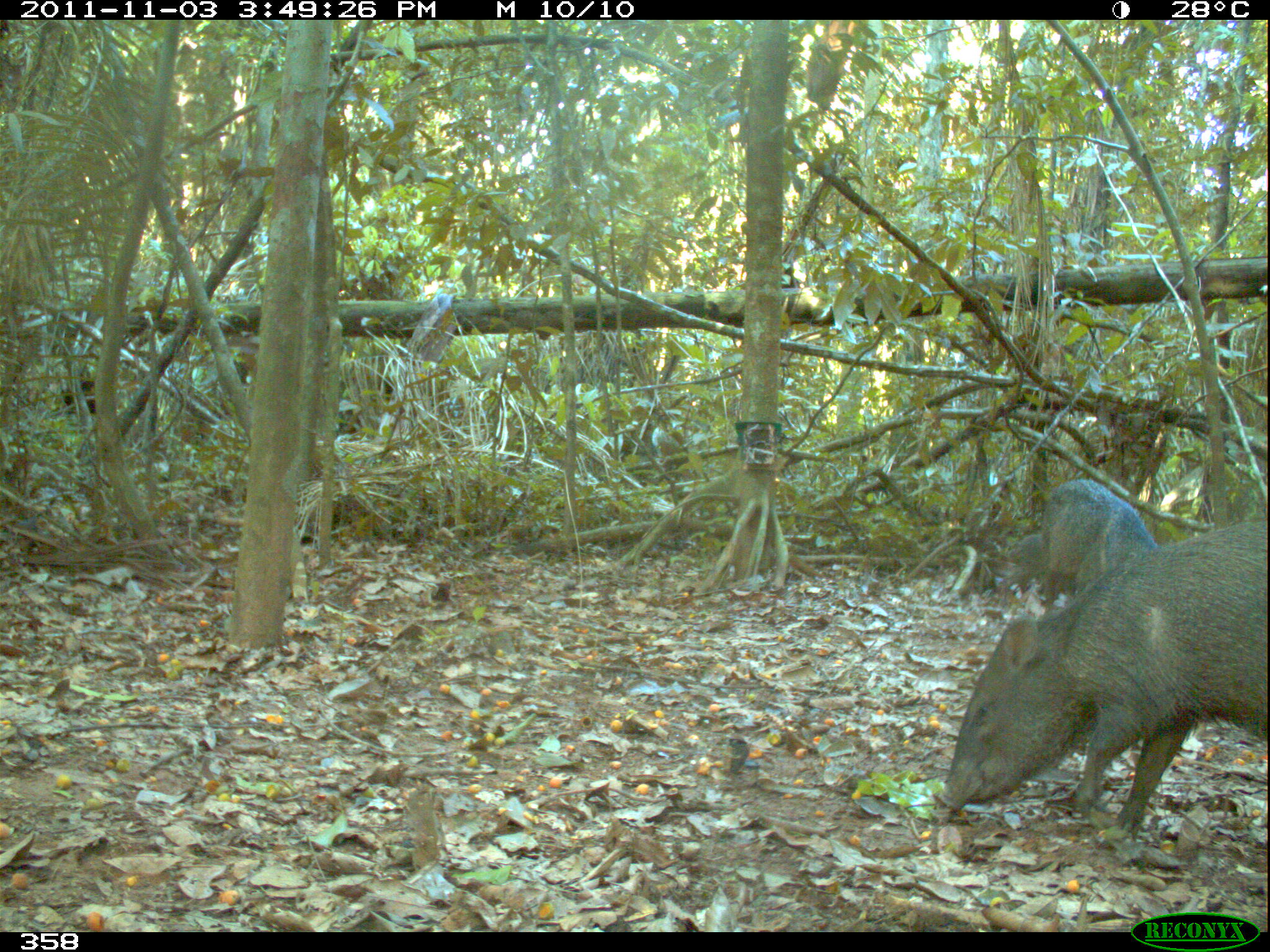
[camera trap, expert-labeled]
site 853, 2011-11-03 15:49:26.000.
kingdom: Animalia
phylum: Chordata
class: Mammalia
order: Artiodactyla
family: Tayassuidae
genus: Pecari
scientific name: Pecari tajacu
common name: collared peccary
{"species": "Pecari tajacu (collared peccary)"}